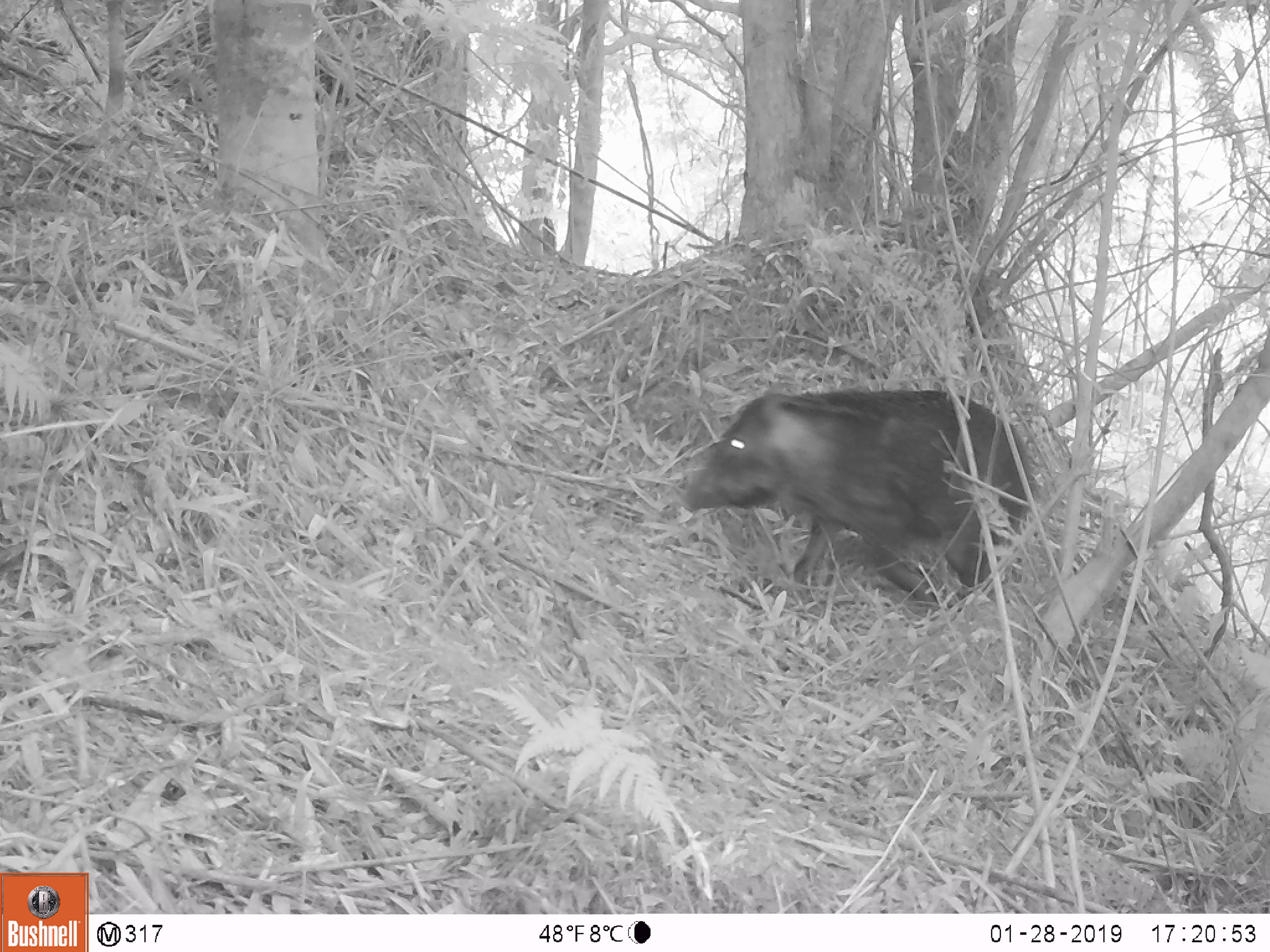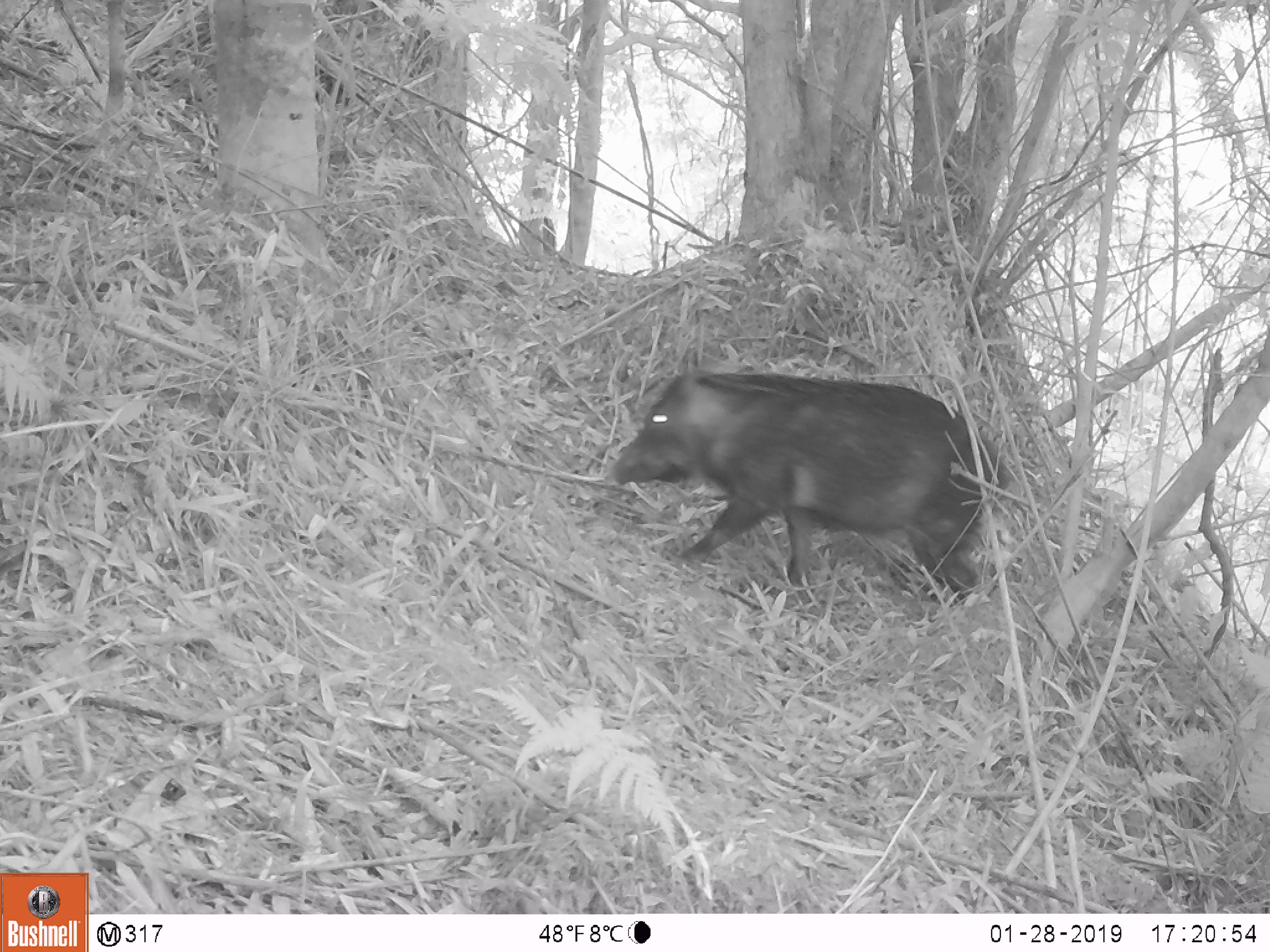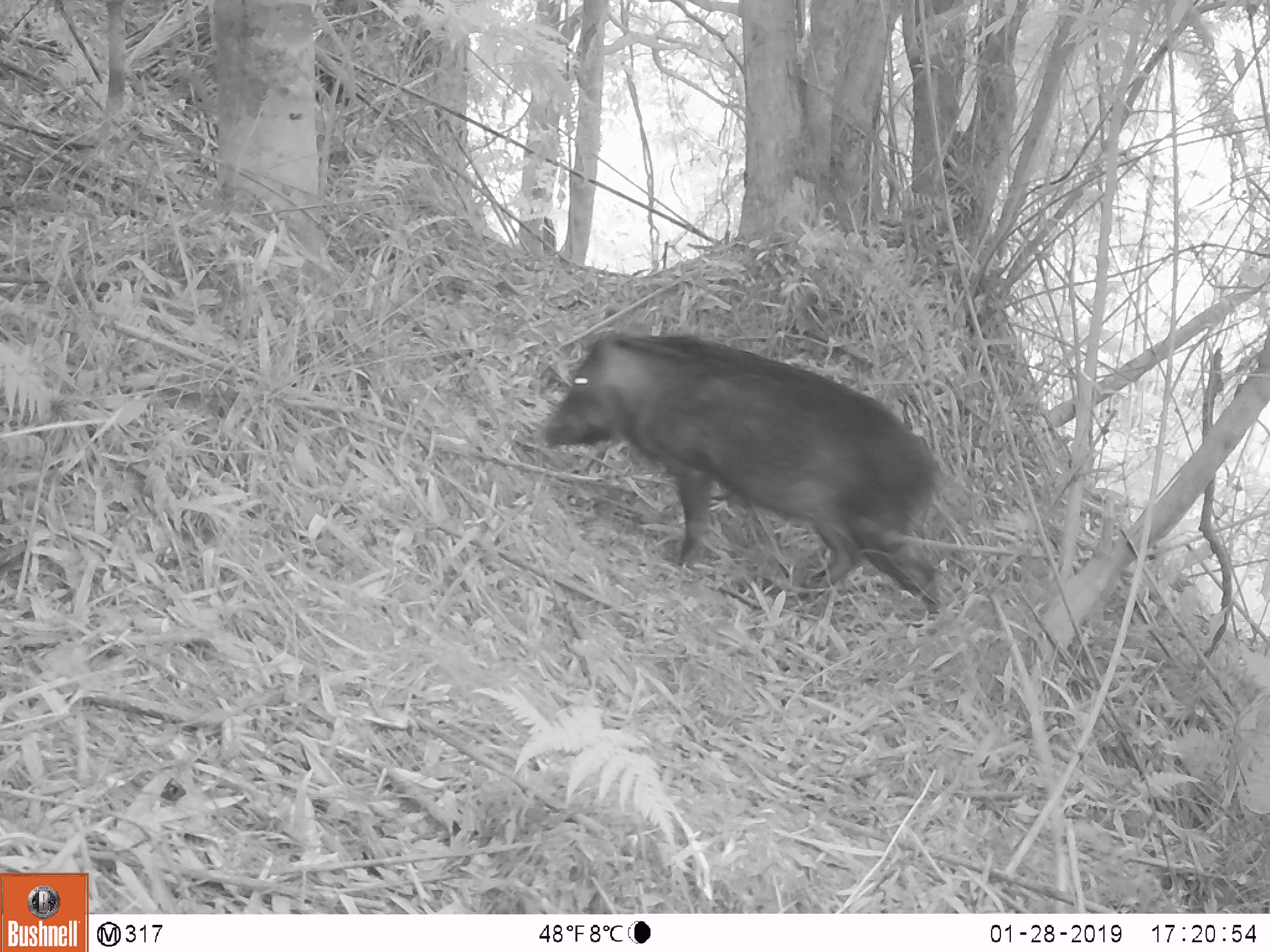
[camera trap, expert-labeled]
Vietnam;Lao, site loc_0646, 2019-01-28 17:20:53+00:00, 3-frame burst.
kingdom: Animalia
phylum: Chordata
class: Mammalia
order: Artiodactyla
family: Suidae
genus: Sus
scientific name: Sus scrofa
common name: eurasian wild pig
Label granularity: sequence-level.